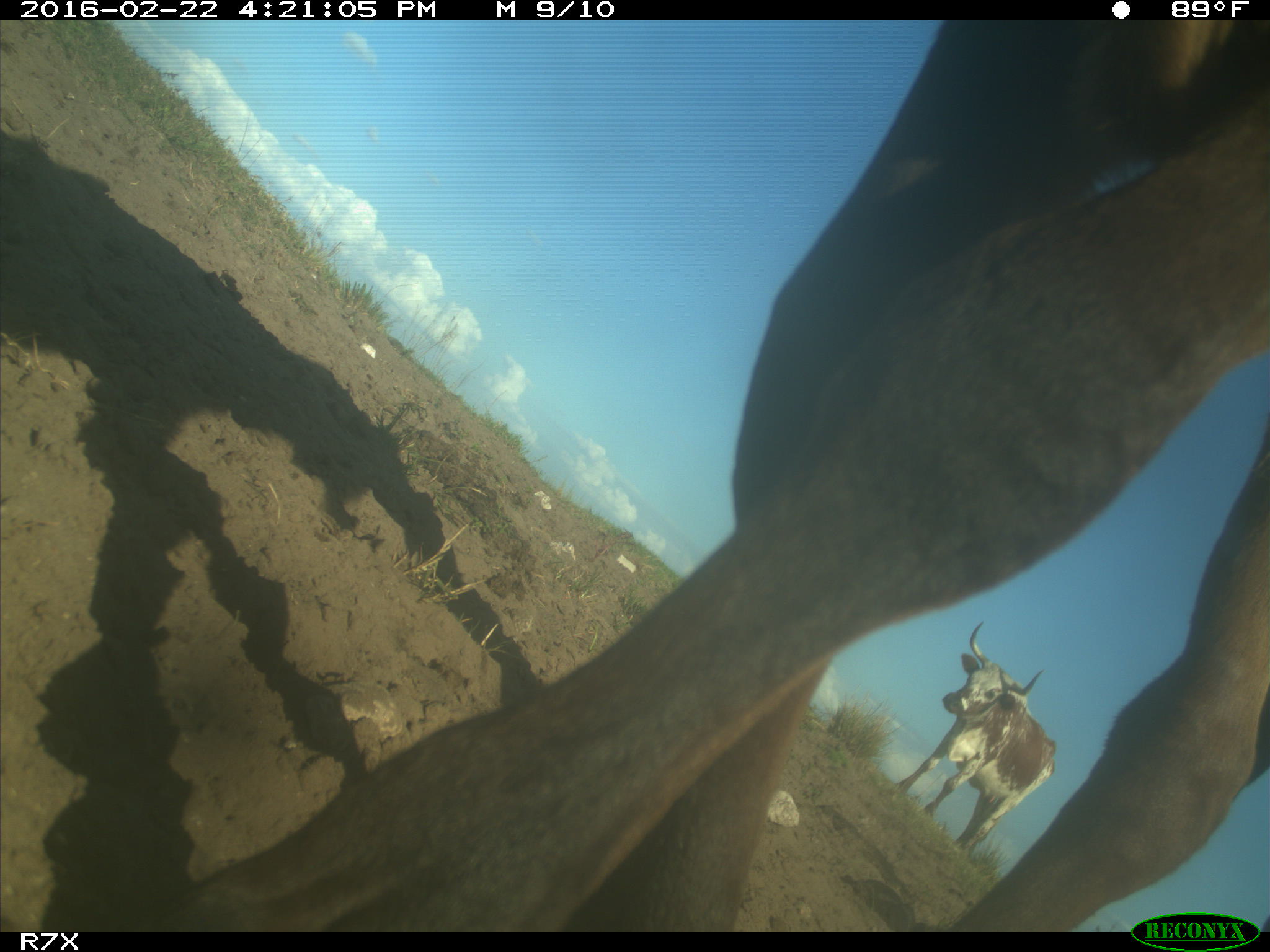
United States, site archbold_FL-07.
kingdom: Animalia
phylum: Chordata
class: Mammalia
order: Artiodactyla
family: Bovidae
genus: Bos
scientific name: Bos taurus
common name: domestic cow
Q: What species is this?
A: Bos taurus (domestic cow).